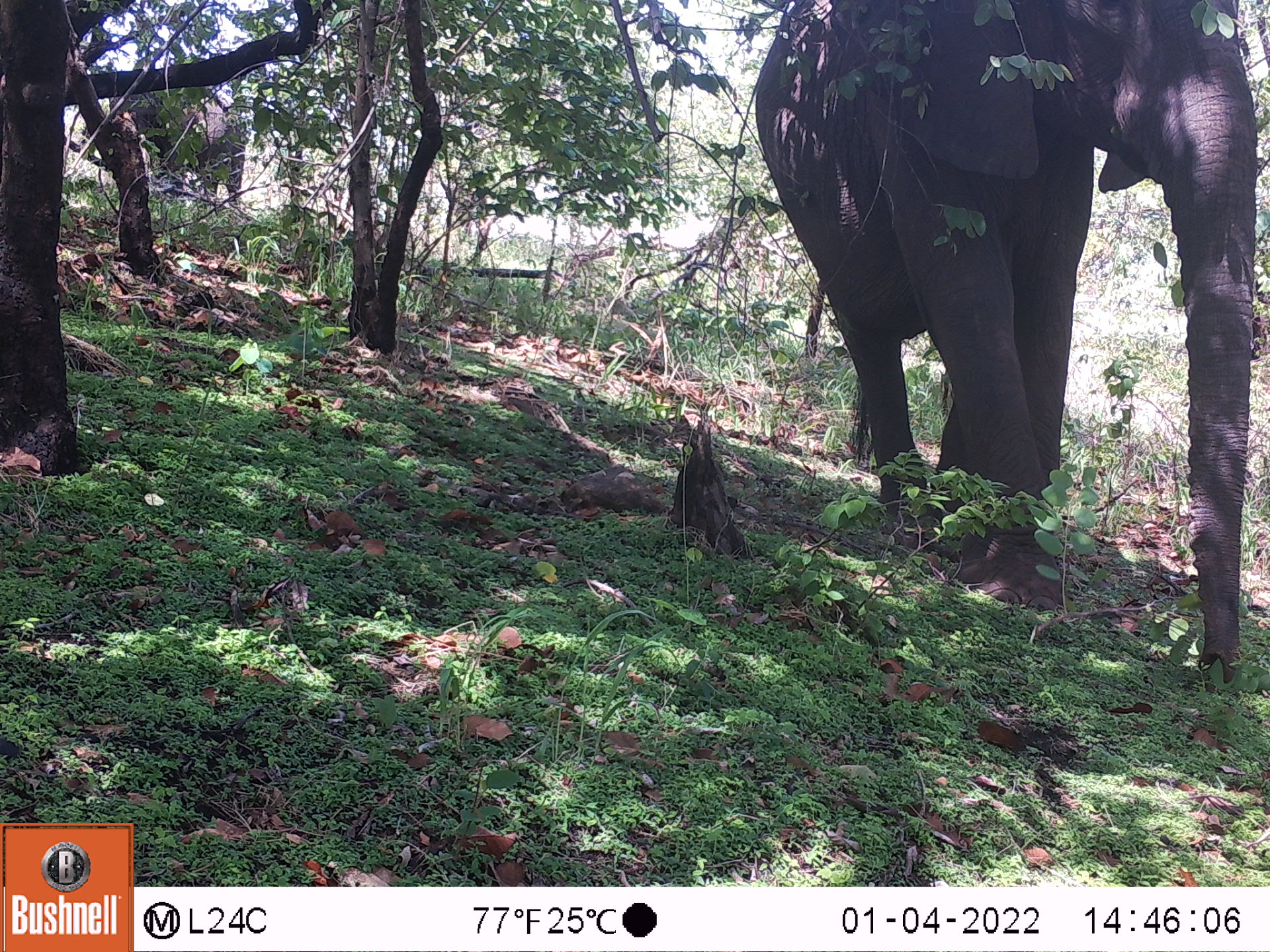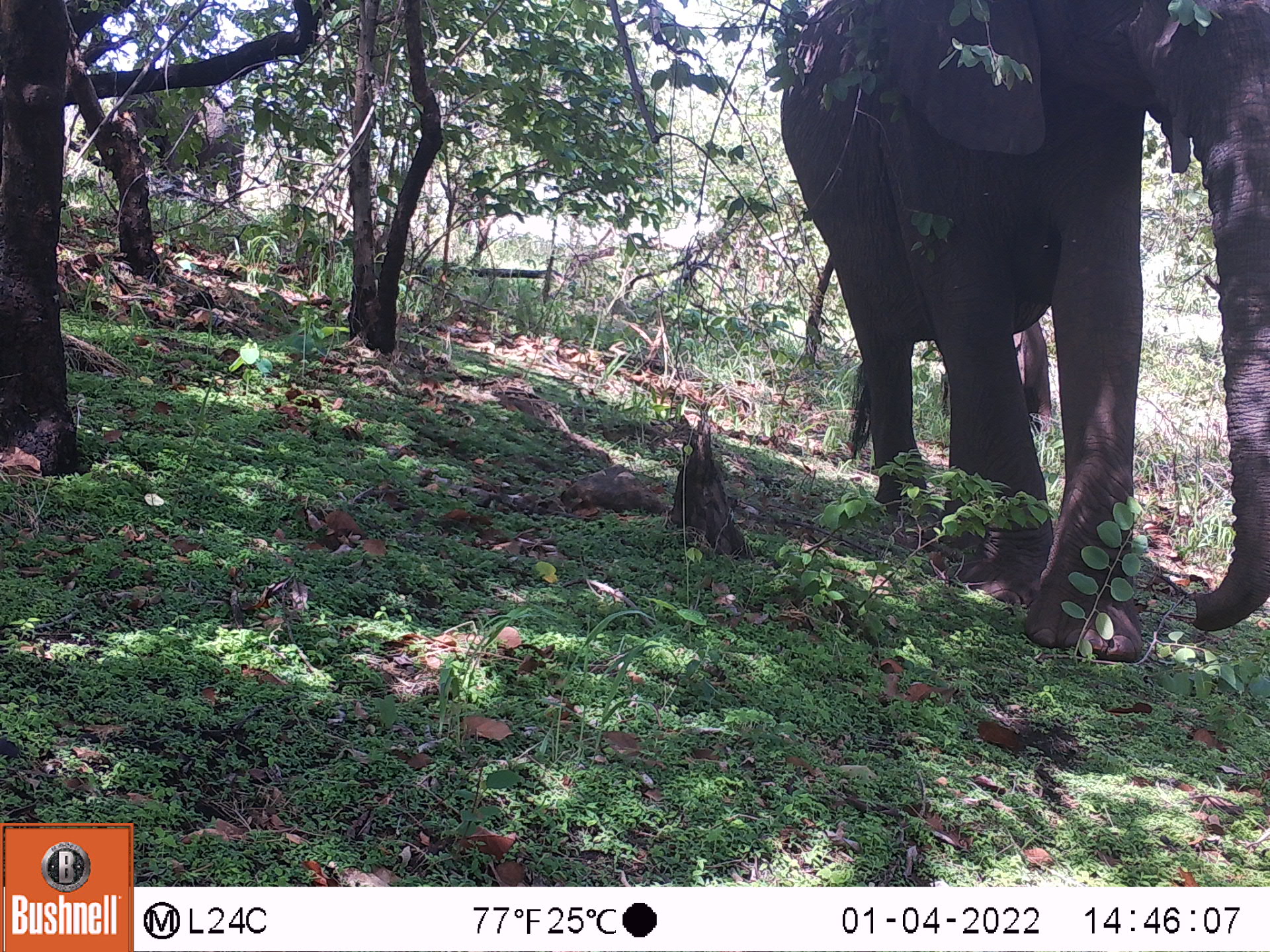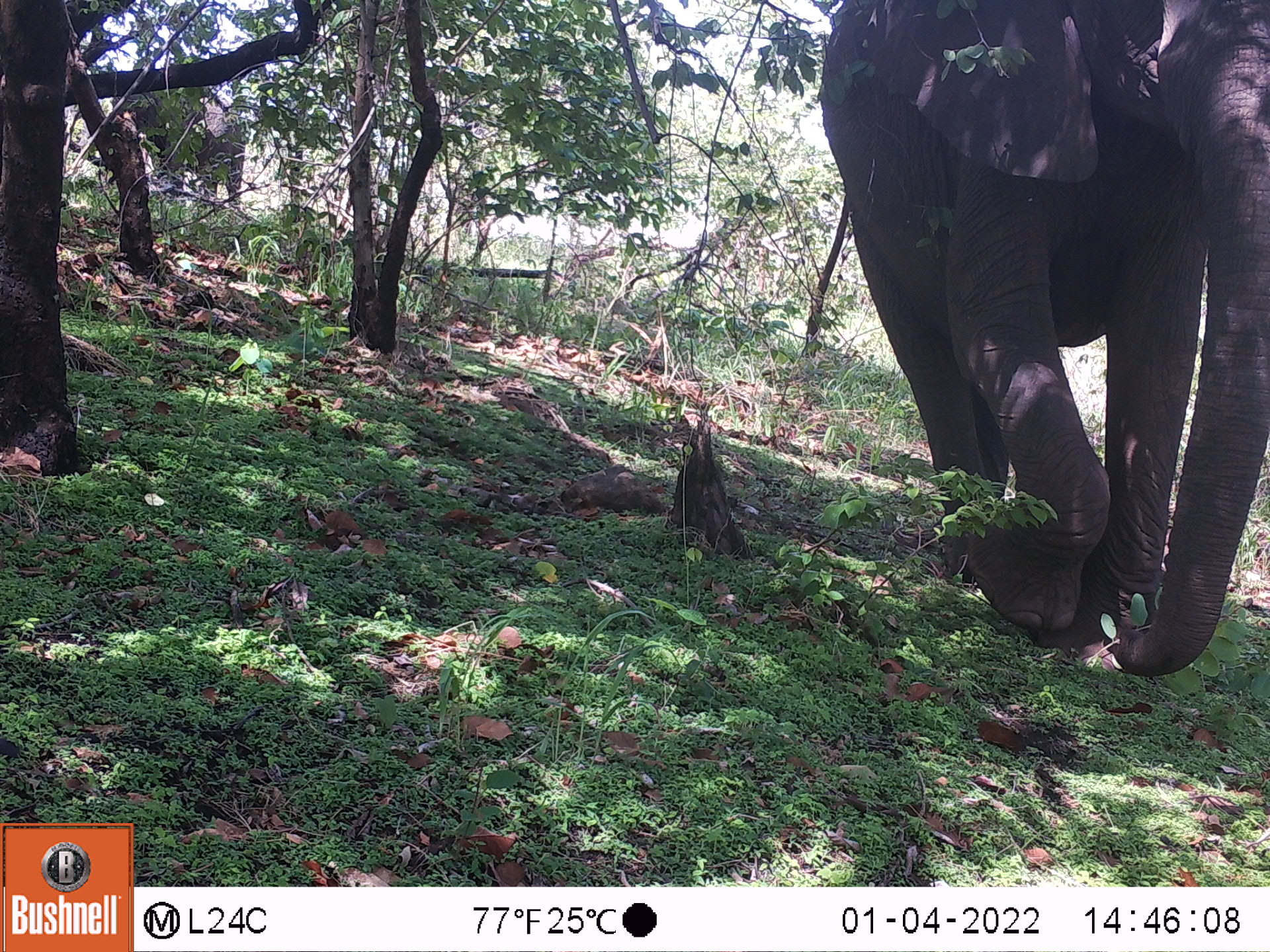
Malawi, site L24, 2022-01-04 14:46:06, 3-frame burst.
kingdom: Animalia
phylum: Chordata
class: Mammalia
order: Proboscidea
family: Elephantidae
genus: Loxodonta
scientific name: Loxodonta africana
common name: african savanna elephant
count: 1